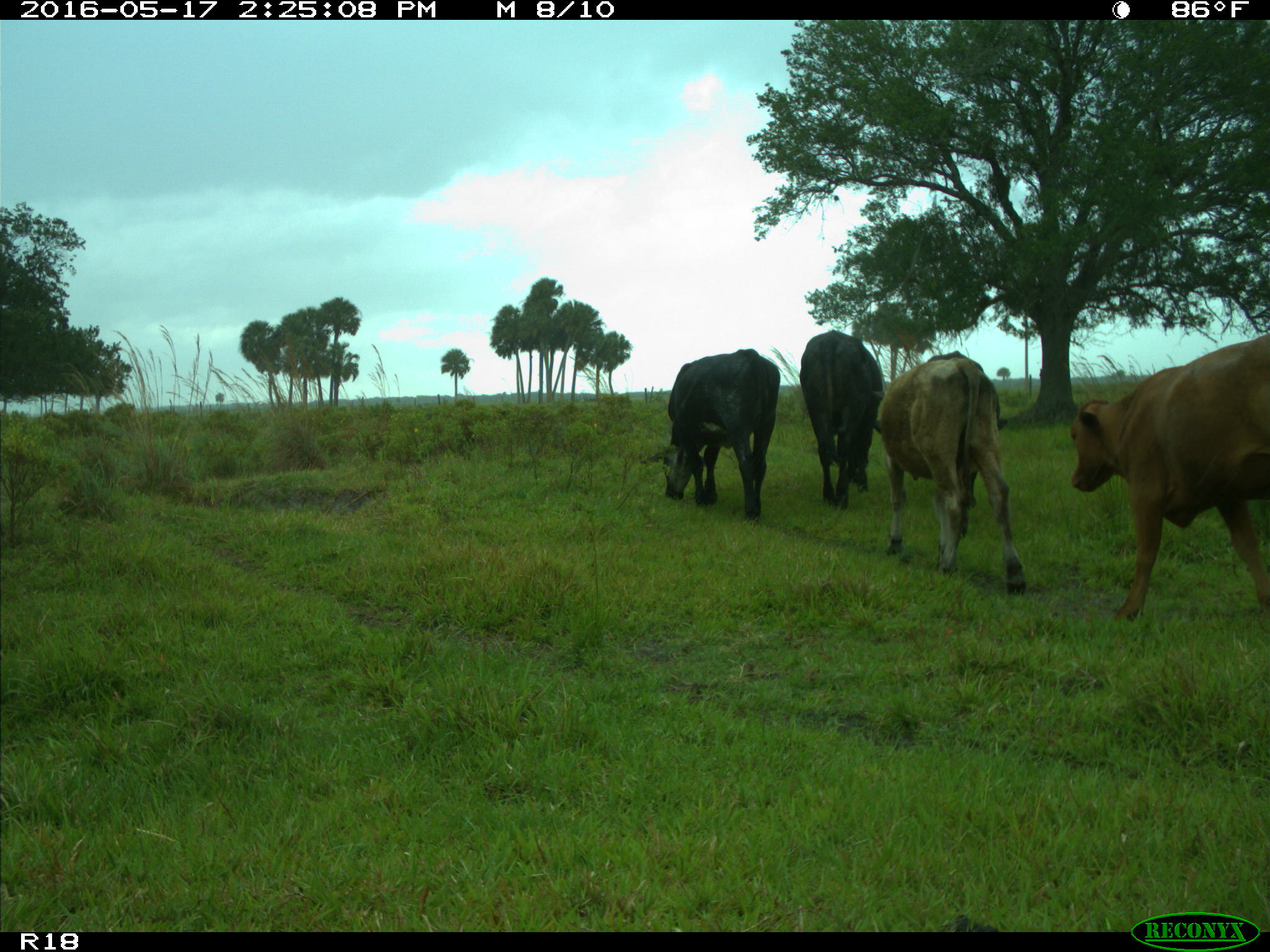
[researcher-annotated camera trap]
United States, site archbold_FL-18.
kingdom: Animalia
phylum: Chordata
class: Mammalia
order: Artiodactyla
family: Bovidae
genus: Bos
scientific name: Bos taurus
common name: domestic cow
Bos taurus (domestic cow).